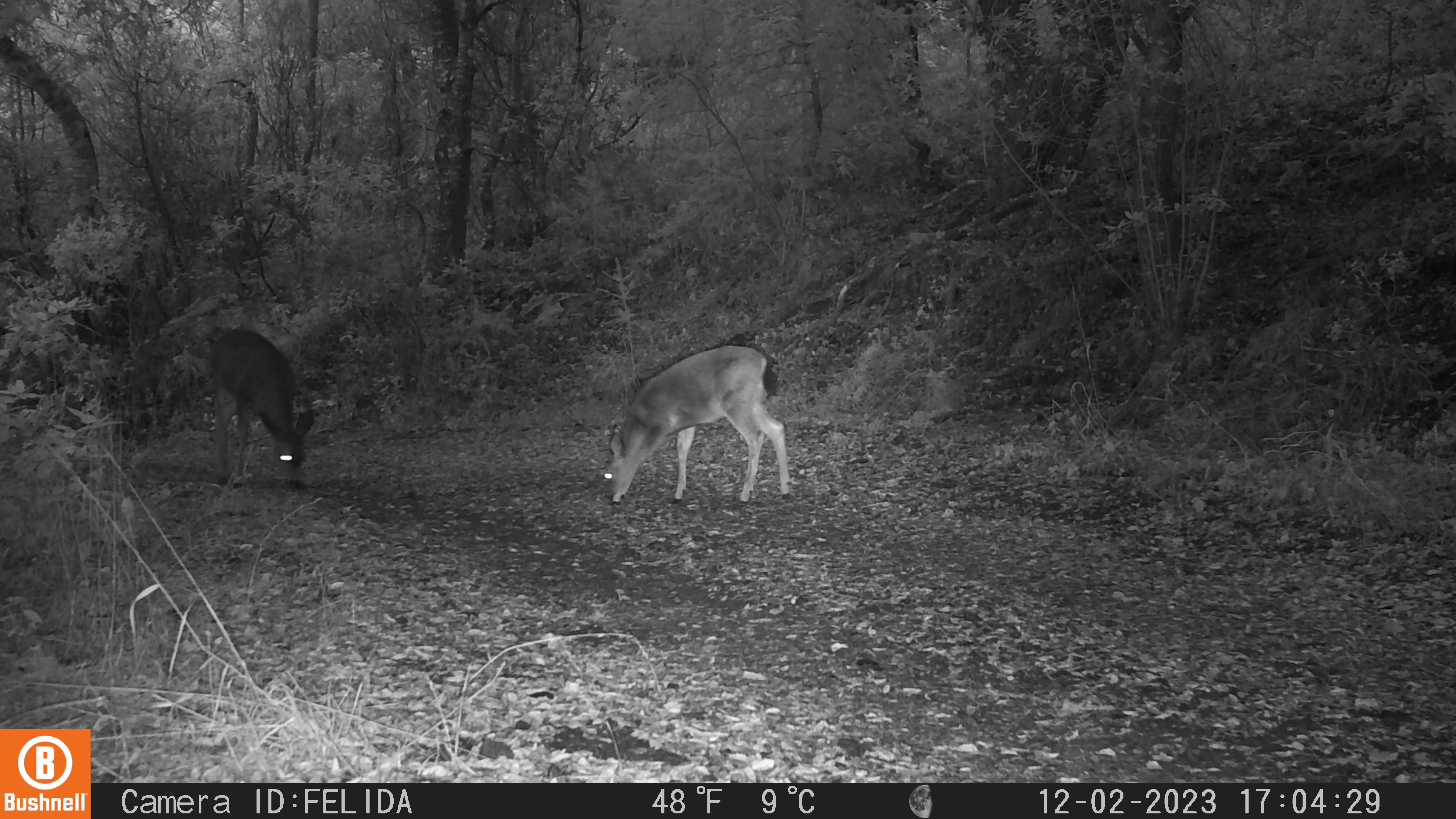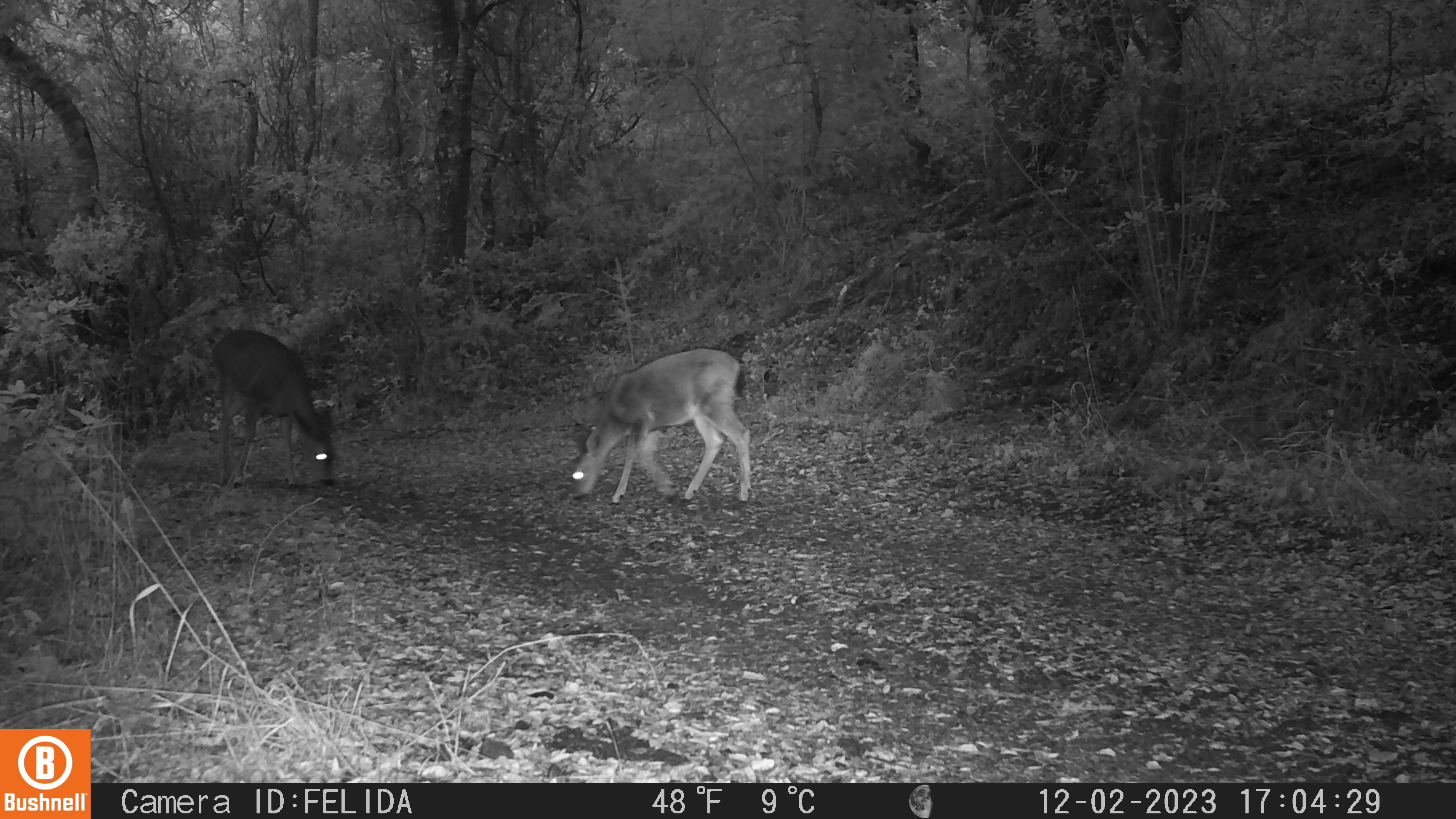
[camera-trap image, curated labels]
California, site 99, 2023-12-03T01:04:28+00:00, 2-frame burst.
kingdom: Animalia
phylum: Chordata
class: Mammalia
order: Artiodactyla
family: Cervidae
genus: Odocoileus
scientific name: Odocoileus hemionus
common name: mule deer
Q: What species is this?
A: Mule deer (Odocoileus hemionus).